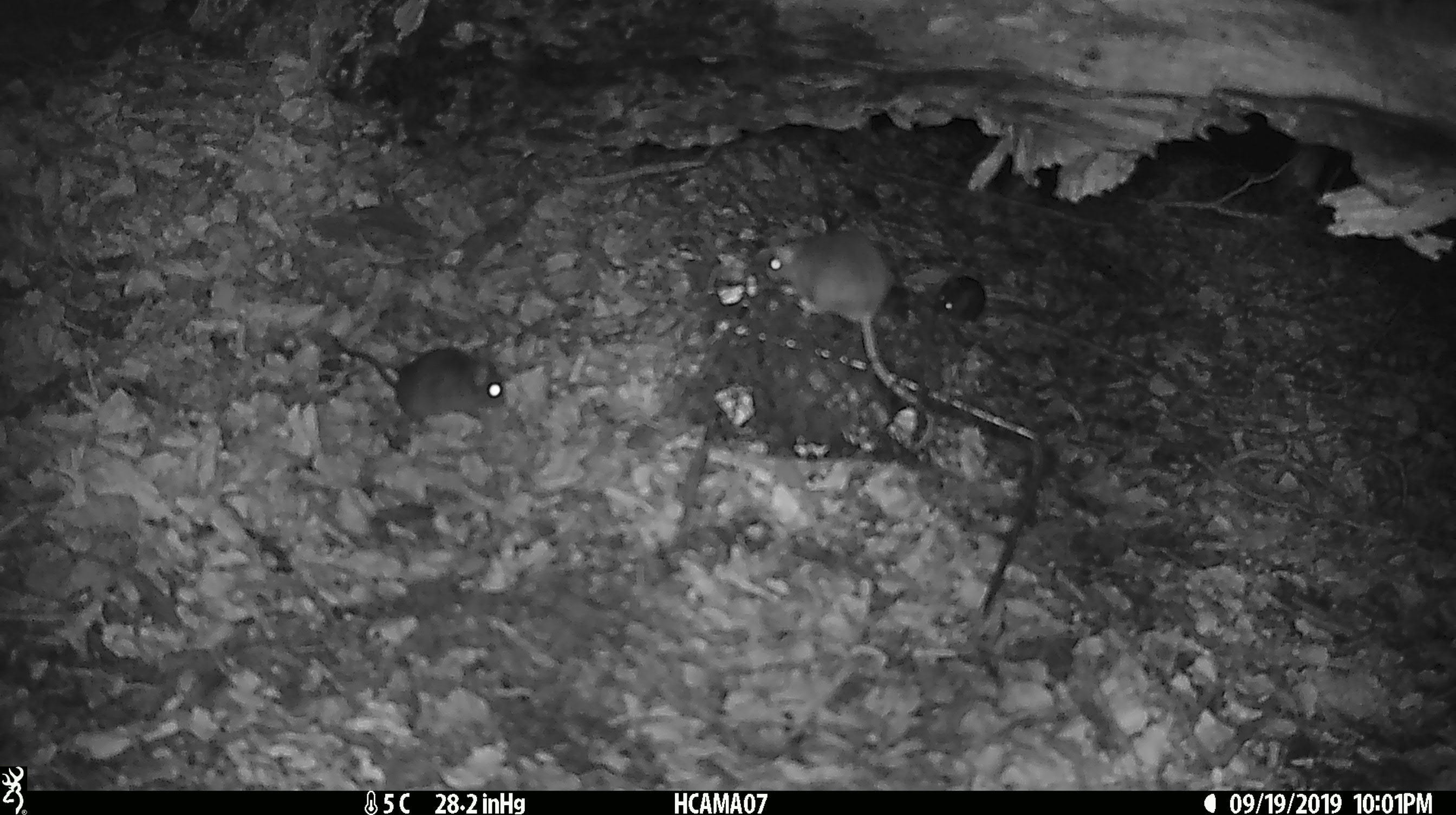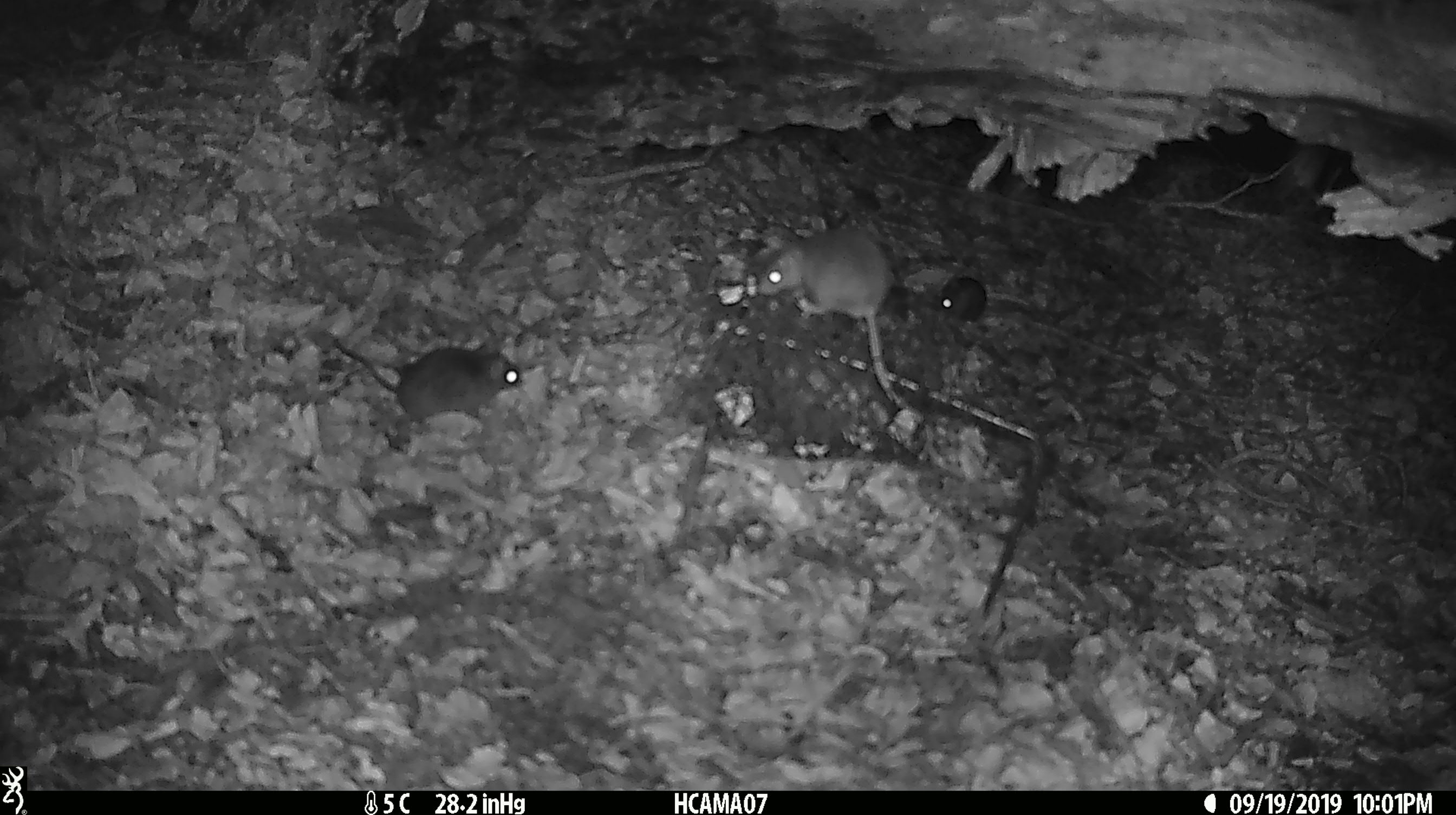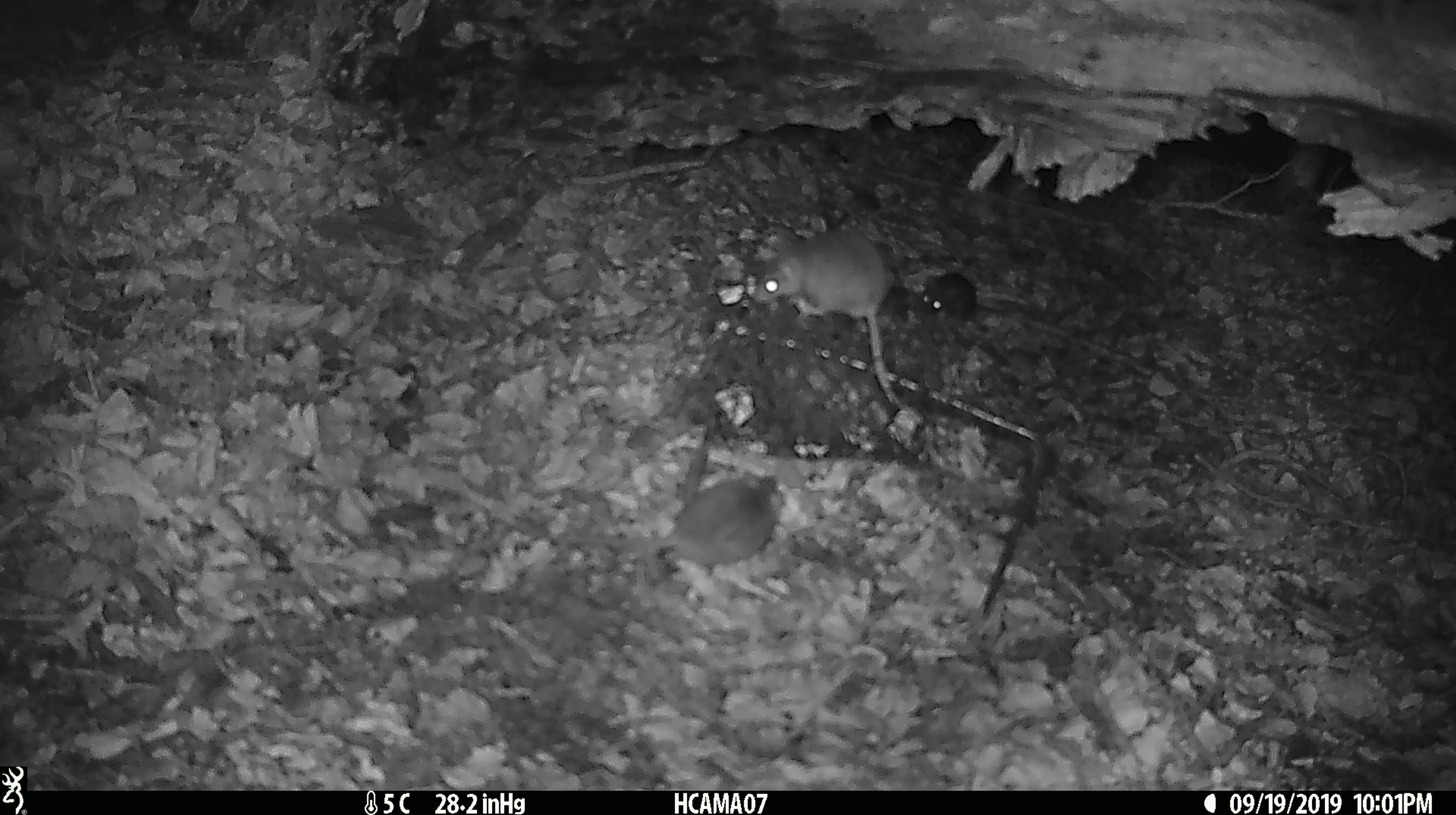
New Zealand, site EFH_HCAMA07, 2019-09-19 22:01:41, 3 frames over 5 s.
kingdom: Animalia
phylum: Chordata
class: Mammalia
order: Rodentia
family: Muridae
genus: Mus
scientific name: Mus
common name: mouse